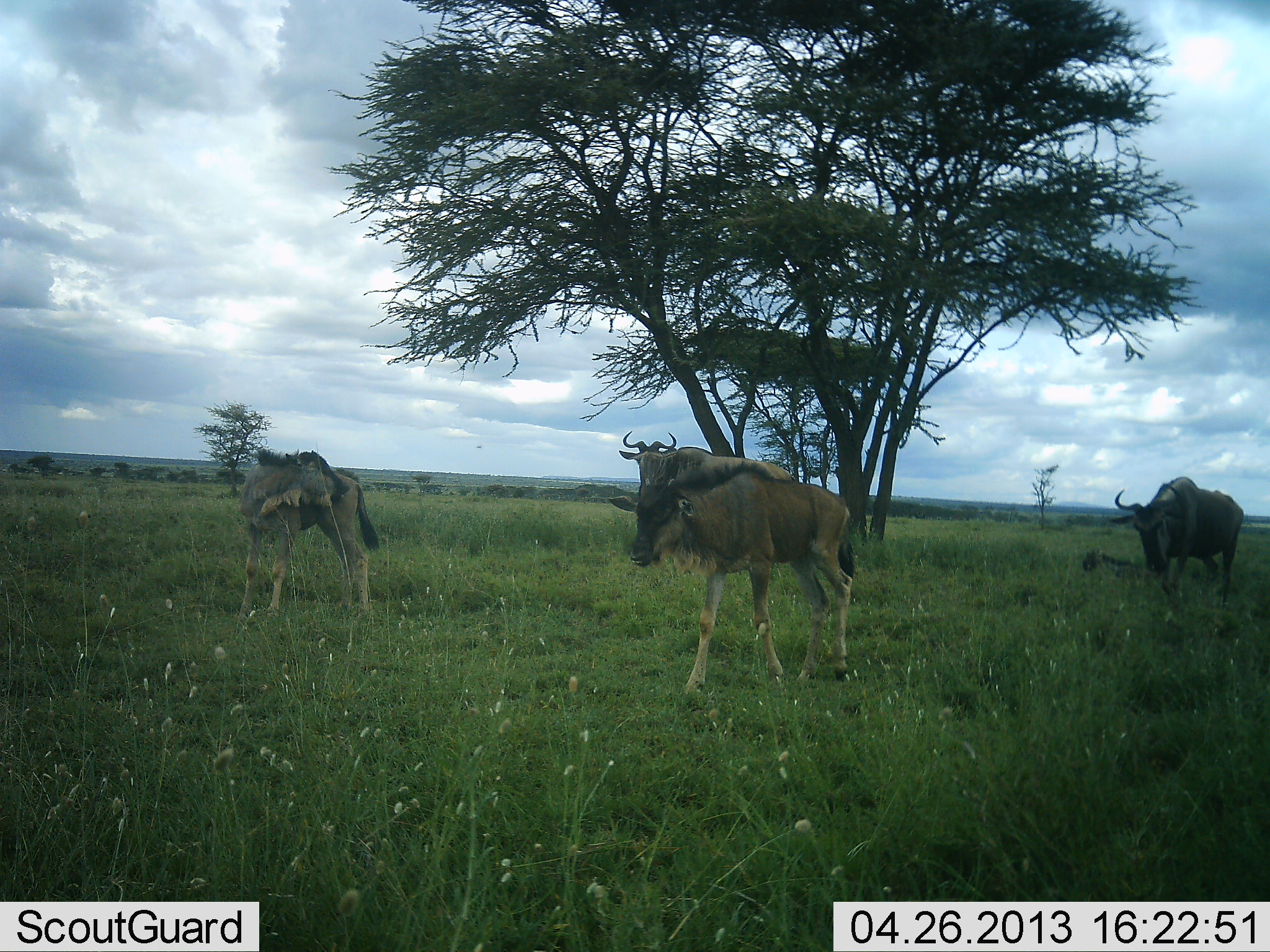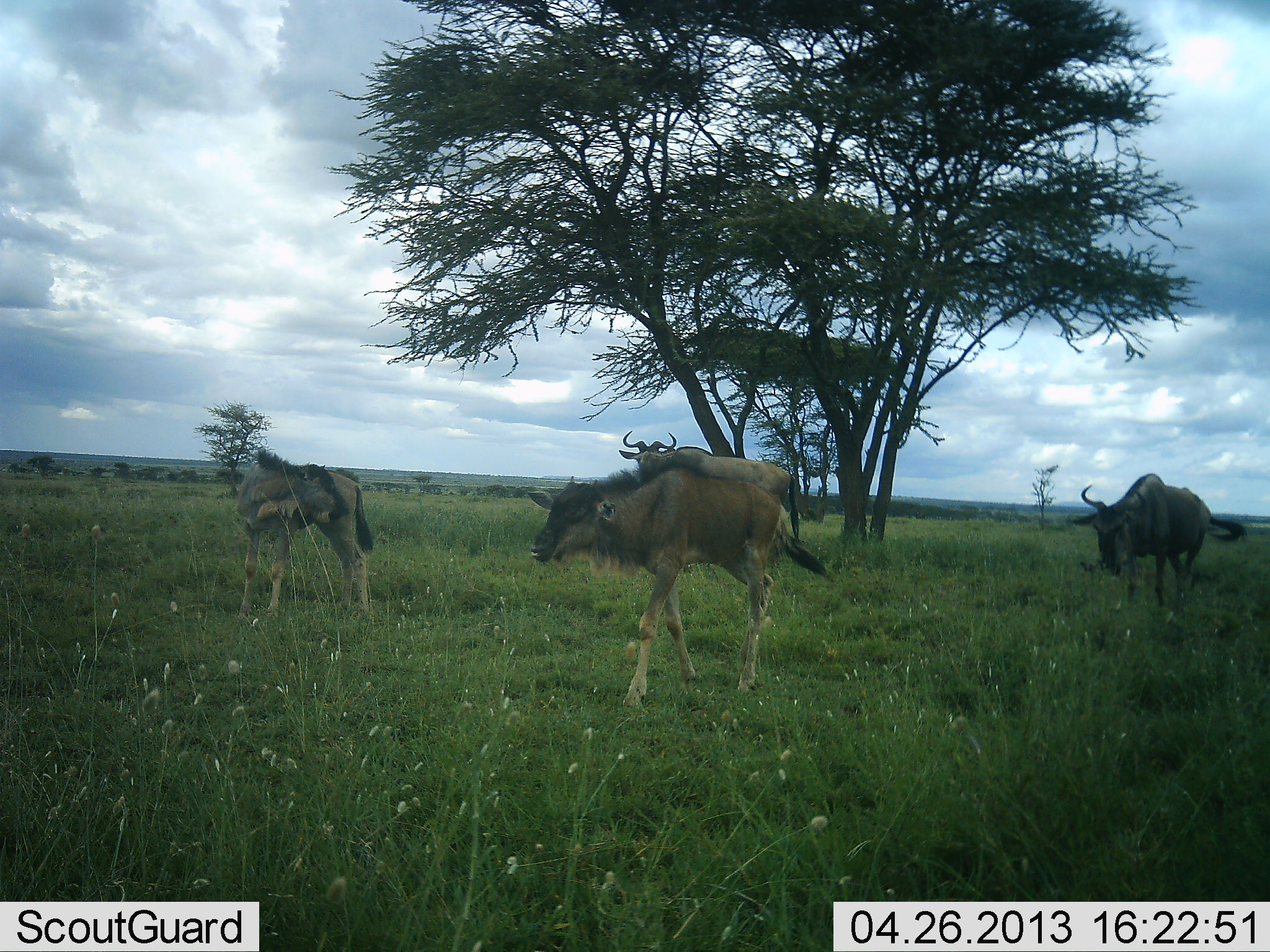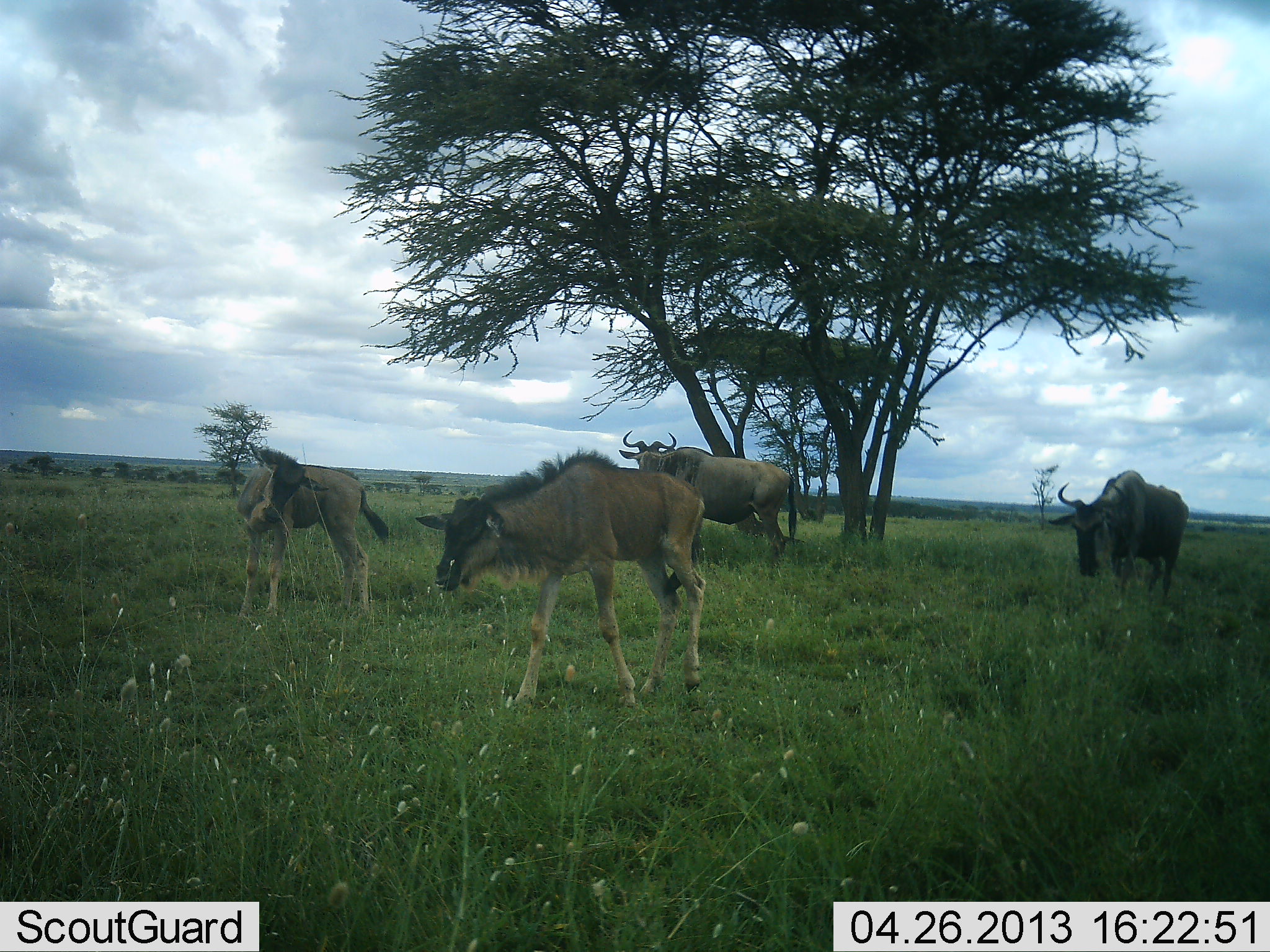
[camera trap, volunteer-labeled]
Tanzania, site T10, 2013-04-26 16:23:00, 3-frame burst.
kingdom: Animalia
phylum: Chordata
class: Mammalia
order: Artiodactyla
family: Bovidae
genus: Connochaetes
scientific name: Connochaetes taurinus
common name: blue wildebeest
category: wildebeest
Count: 4.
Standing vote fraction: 47%.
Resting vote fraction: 3%.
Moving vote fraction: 97%.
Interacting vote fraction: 3%.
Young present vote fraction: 47%.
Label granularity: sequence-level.